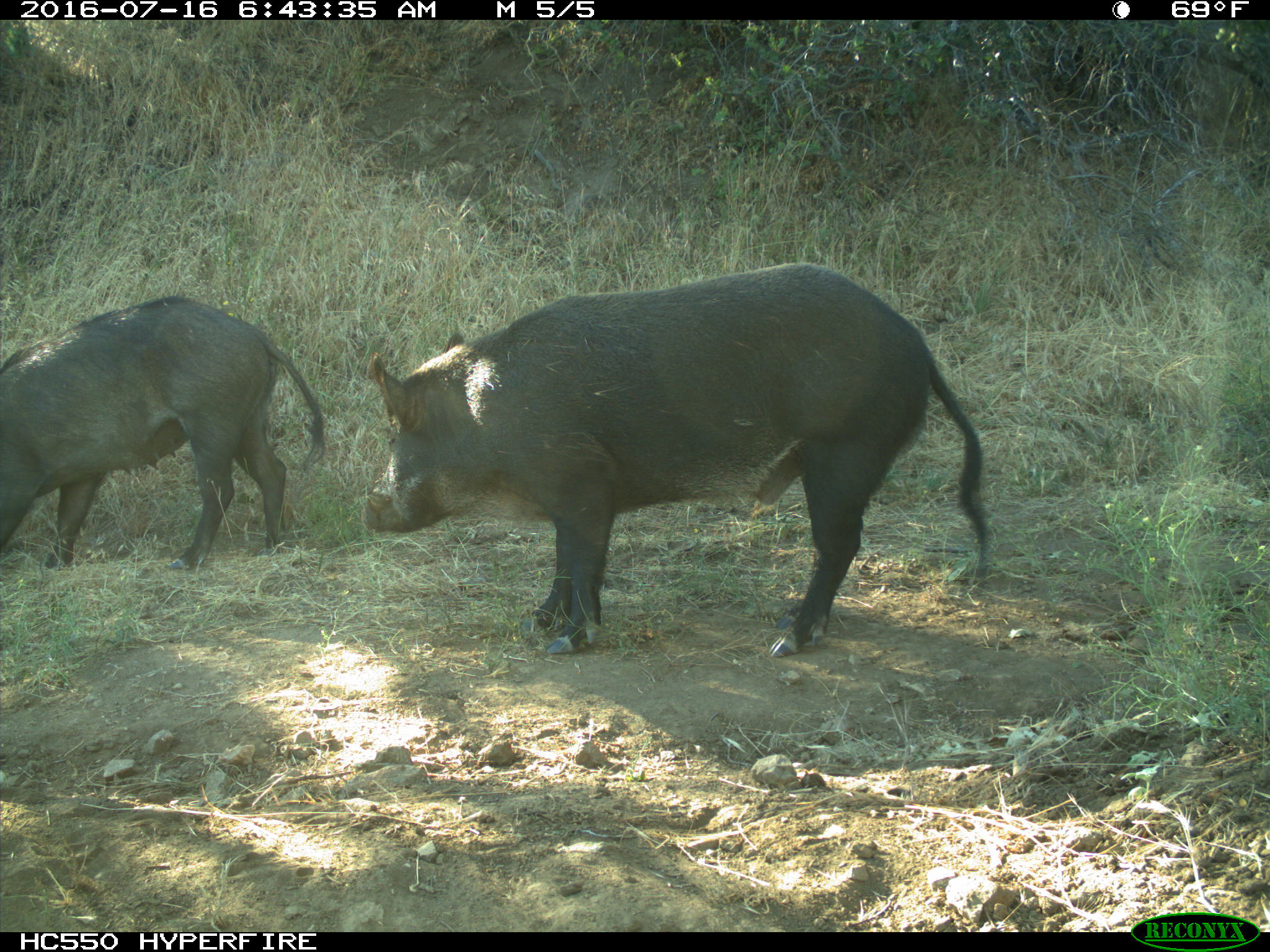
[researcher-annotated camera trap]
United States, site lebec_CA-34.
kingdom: Animalia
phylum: Chordata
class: Mammalia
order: Artiodactyla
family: Suidae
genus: Sus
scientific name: Sus scrofa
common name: wild boar